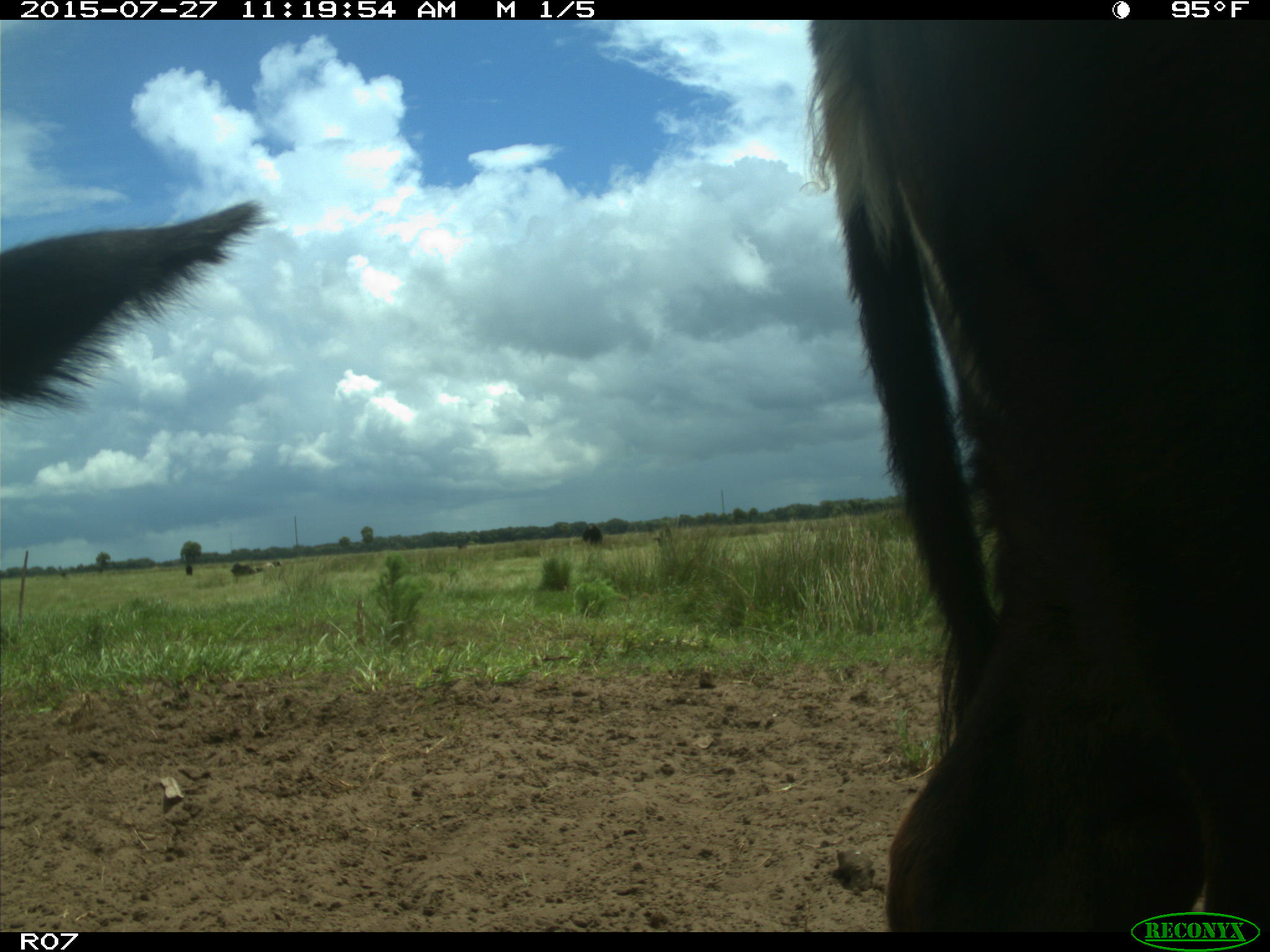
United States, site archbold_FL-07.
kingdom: Animalia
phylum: Chordata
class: Mammalia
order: Artiodactyla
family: Bovidae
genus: Bos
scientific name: Bos taurus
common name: domestic cow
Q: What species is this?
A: Bos taurus (domestic cow).